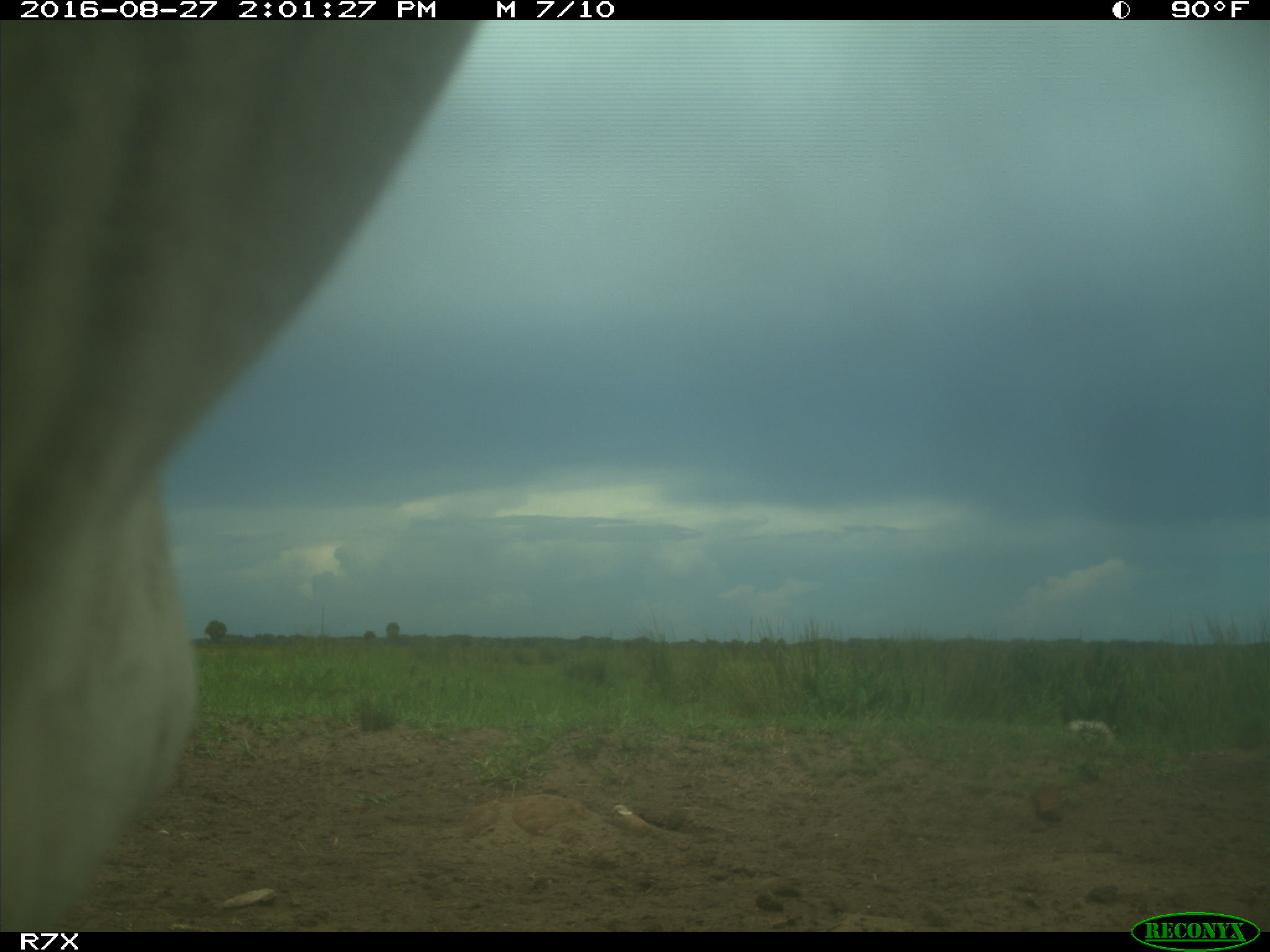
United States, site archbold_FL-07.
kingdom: Animalia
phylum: Chordata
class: Mammalia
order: Artiodactyla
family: Bovidae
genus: Bos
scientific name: Bos taurus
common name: domestic cow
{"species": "Bos taurus (domestic cow)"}